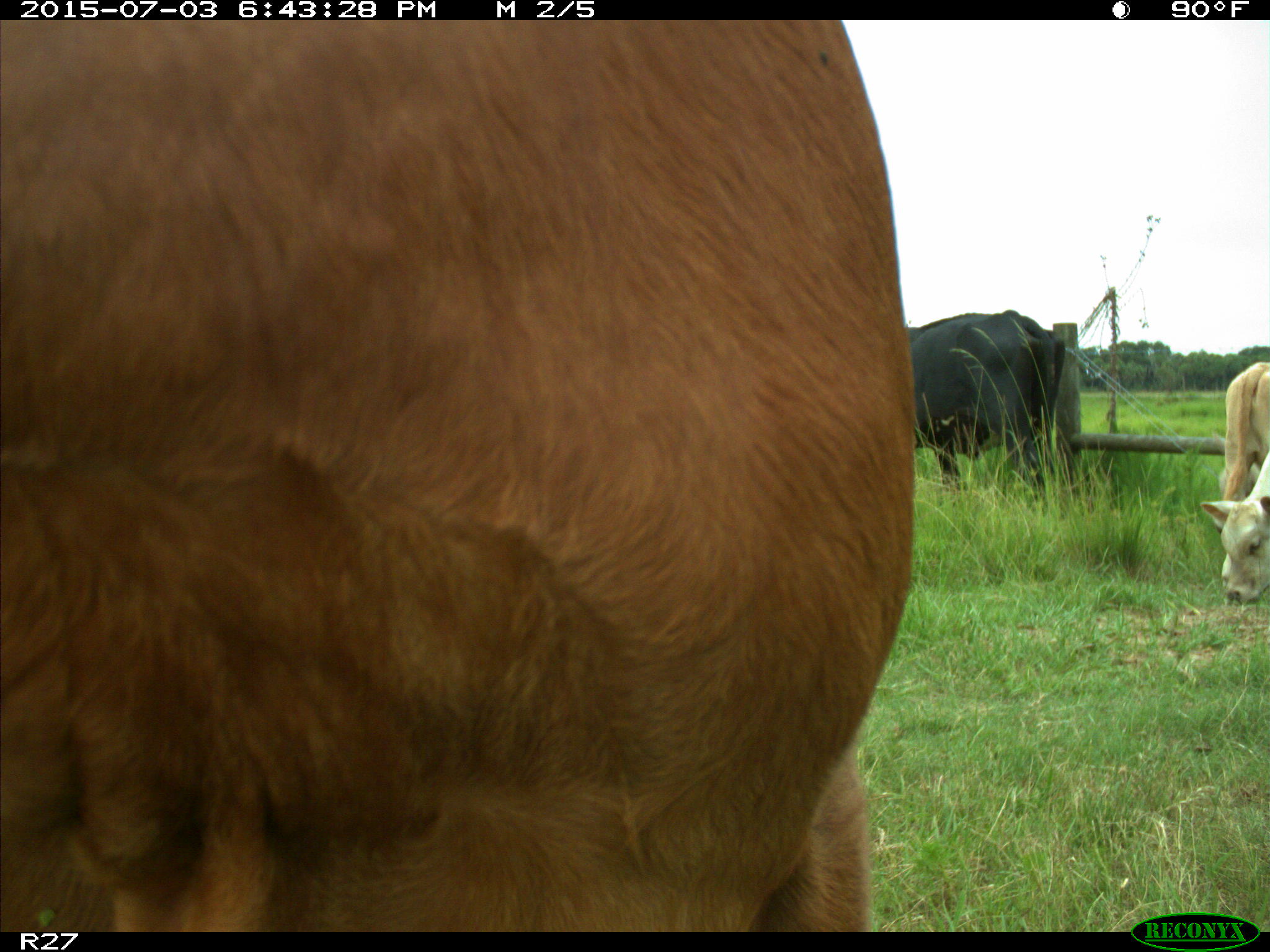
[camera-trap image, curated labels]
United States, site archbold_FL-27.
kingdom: Animalia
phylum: Chordata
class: Mammalia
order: Artiodactyla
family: Bovidae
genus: Bos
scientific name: Bos taurus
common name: domestic cow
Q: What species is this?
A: Bos taurus (domestic cow).